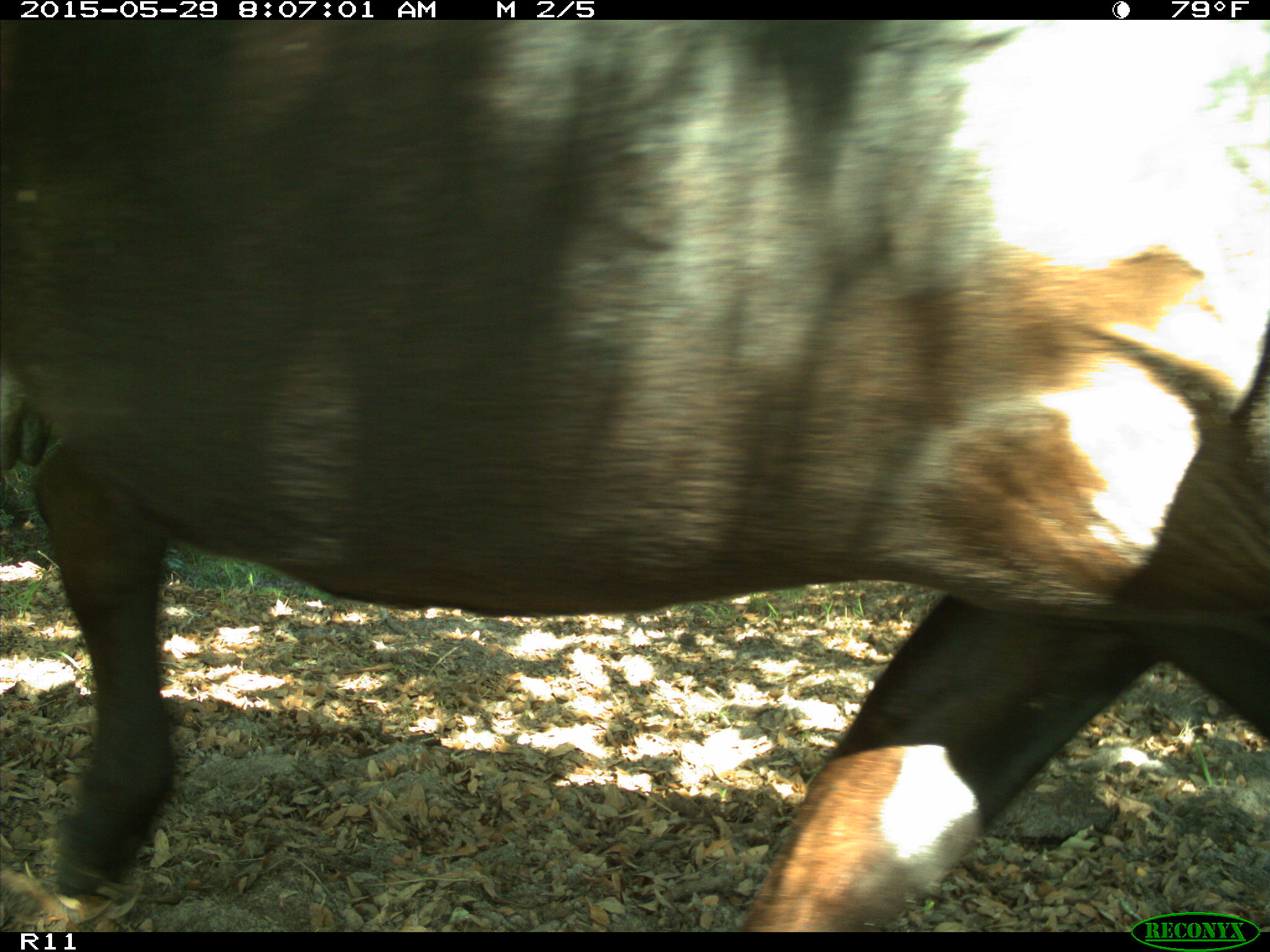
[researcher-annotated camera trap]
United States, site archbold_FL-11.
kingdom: Animalia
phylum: Chordata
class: Mammalia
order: Artiodactyla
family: Bovidae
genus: Bos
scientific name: Bos taurus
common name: domestic cow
Bos taurus (domestic cow).